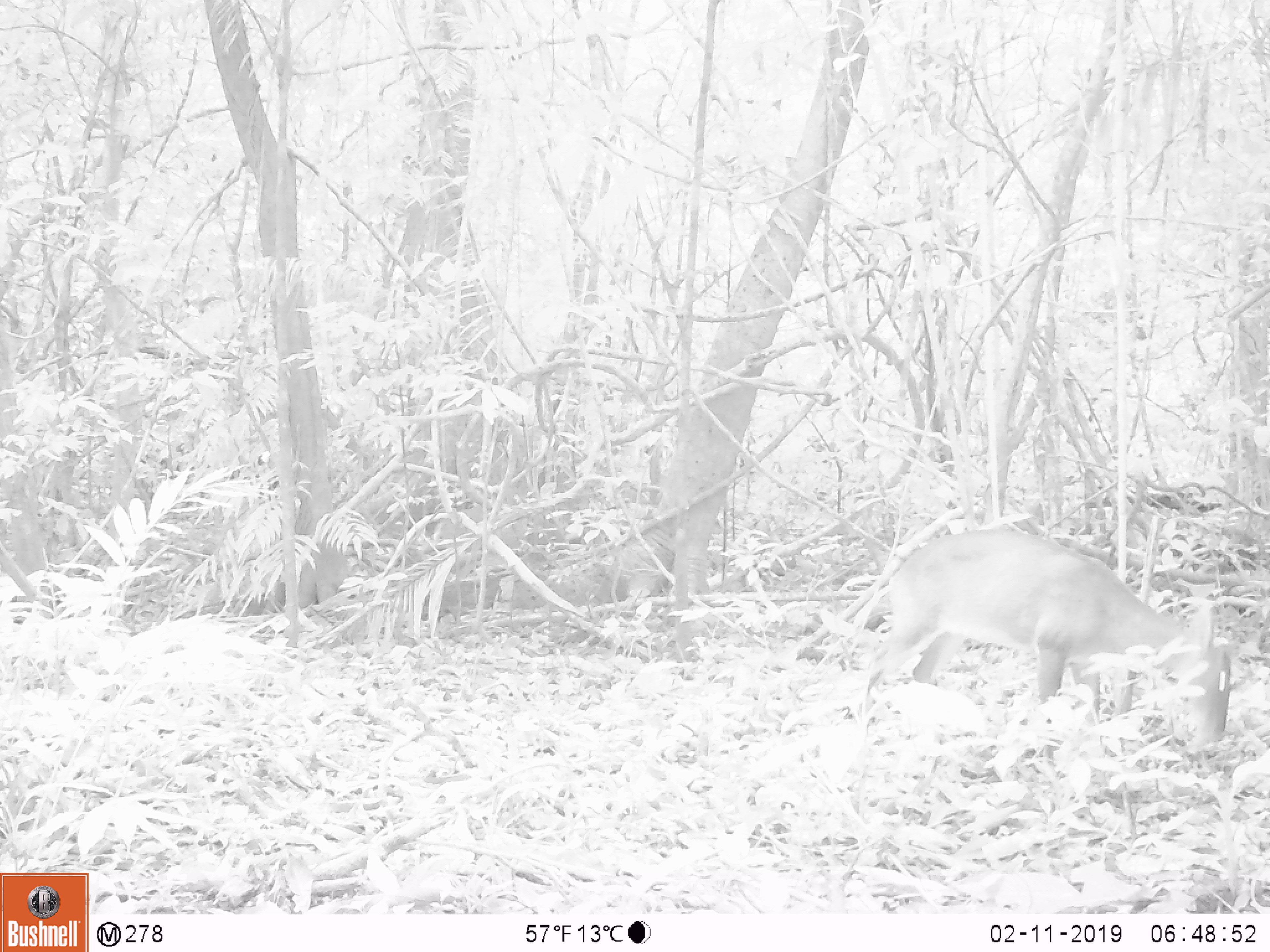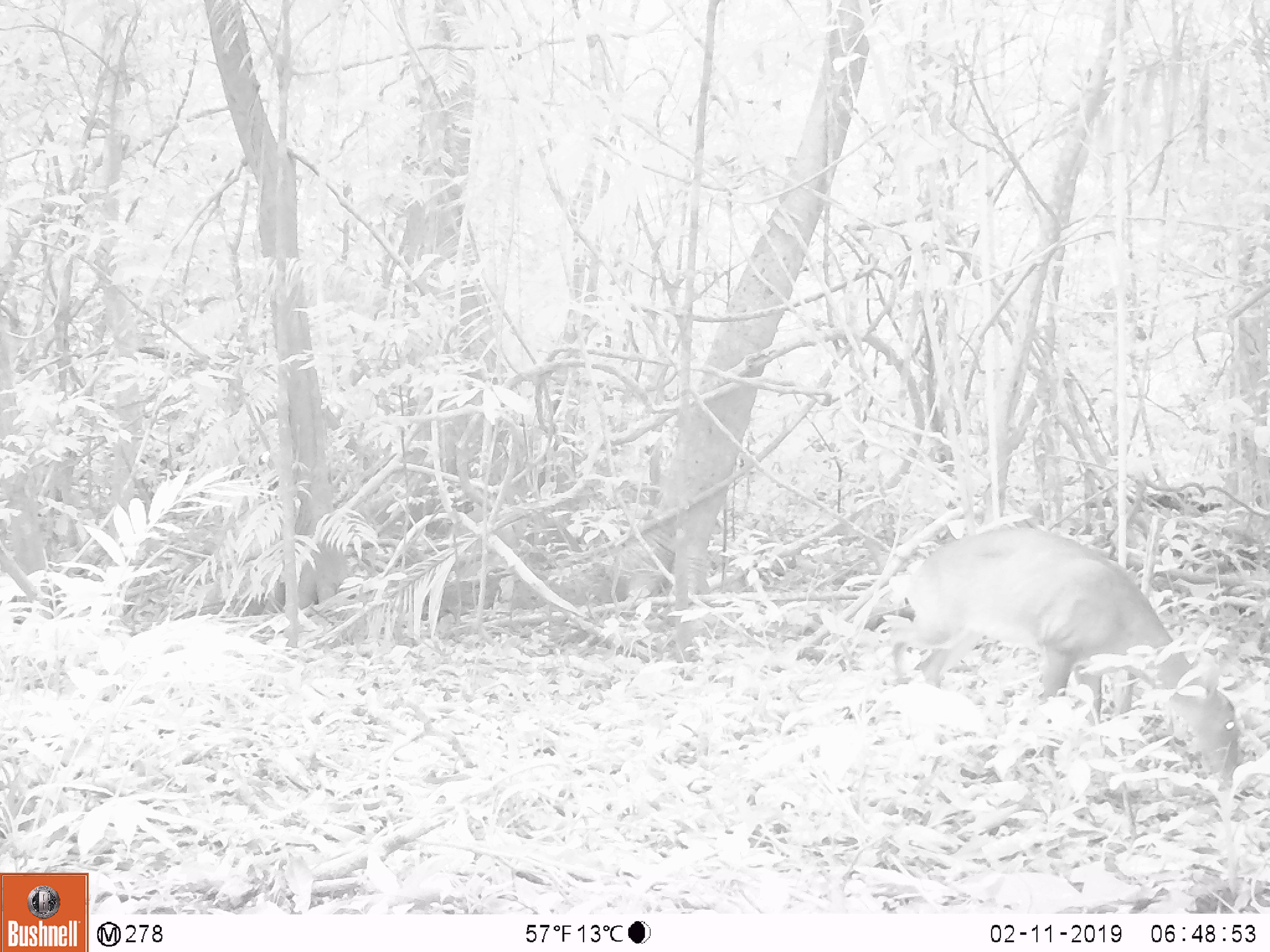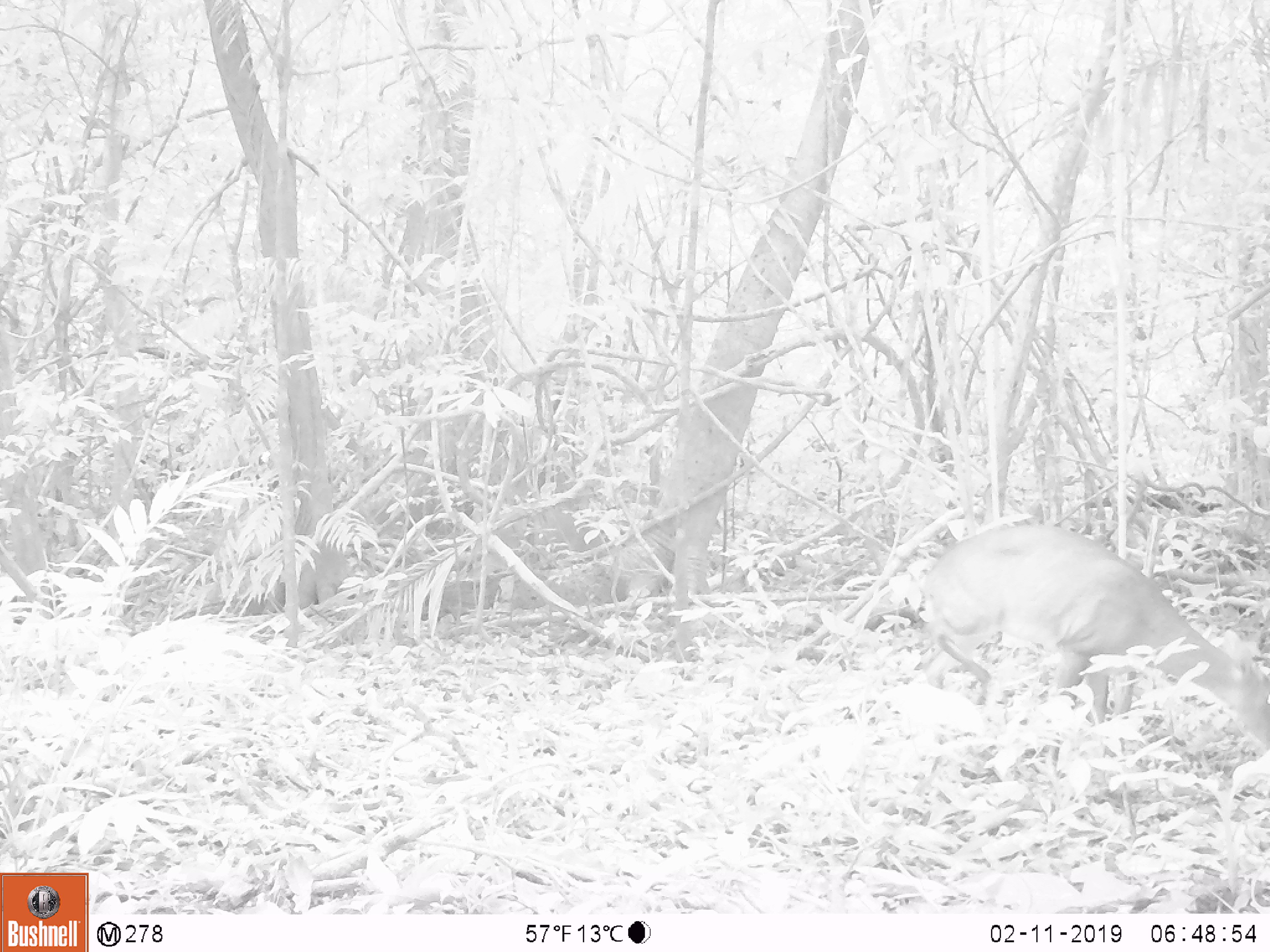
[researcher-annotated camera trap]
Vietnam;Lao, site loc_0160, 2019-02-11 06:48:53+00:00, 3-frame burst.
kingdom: Animalia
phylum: Chordata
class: Mammalia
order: Artiodactyla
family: Cervidae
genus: Muntiacus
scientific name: Muntiacus vuquangensis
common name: large-antlered muntjac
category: large antlered muntjac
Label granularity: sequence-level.